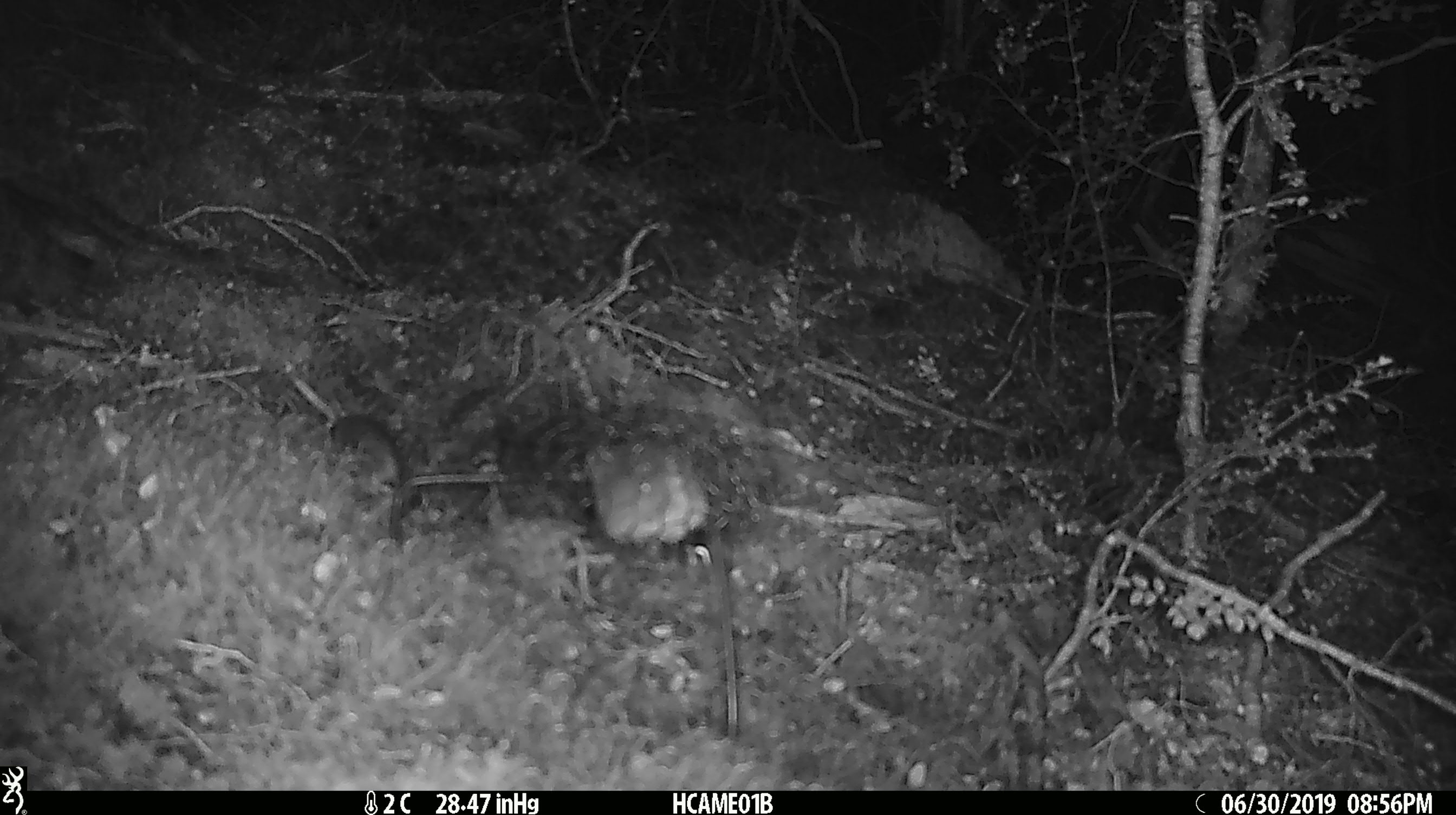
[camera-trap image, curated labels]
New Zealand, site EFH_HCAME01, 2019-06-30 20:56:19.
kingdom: Animalia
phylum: Chordata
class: Mammalia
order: Rodentia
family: Muridae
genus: Mus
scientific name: Mus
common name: mouse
Mouse (Mus).